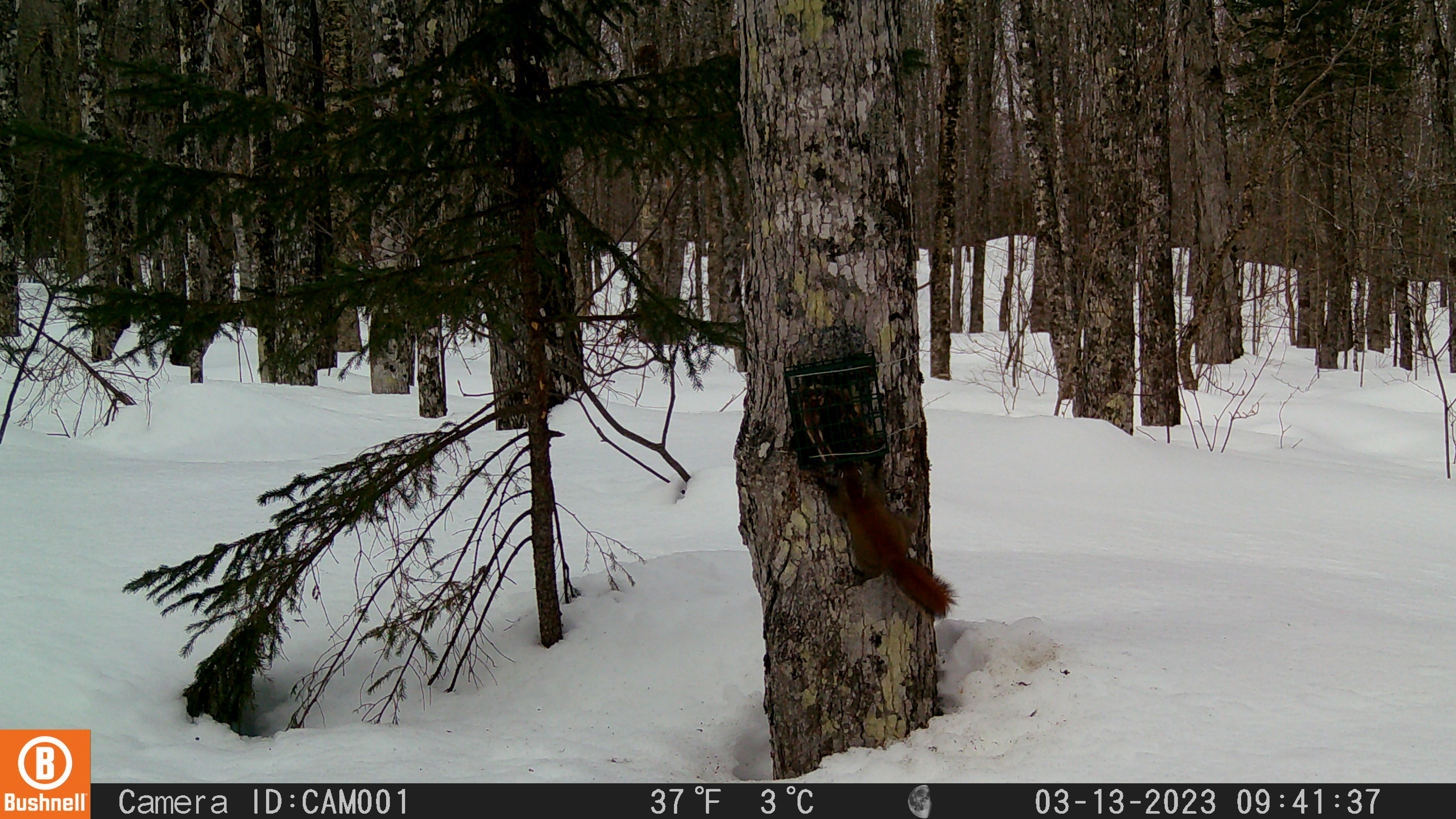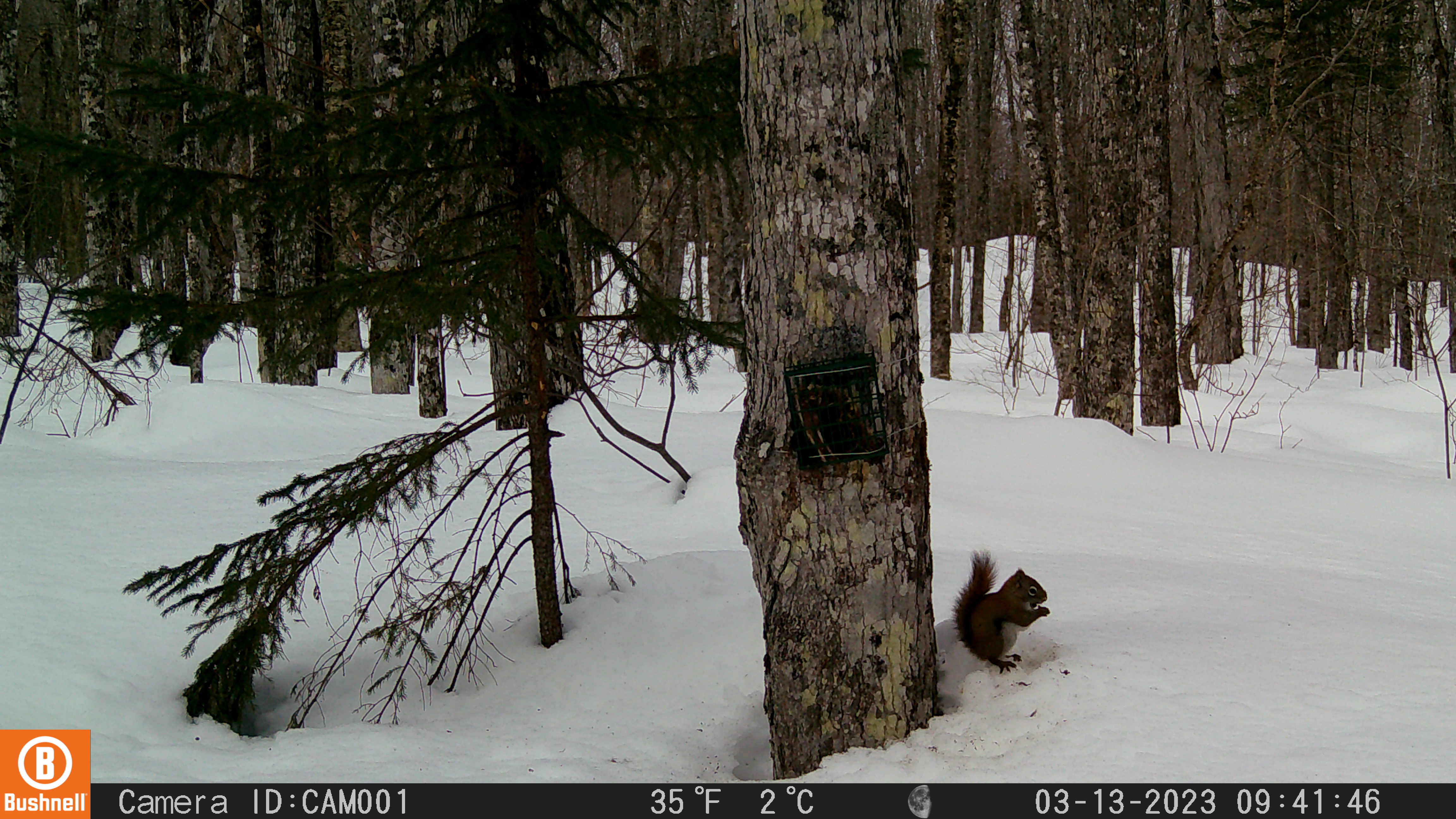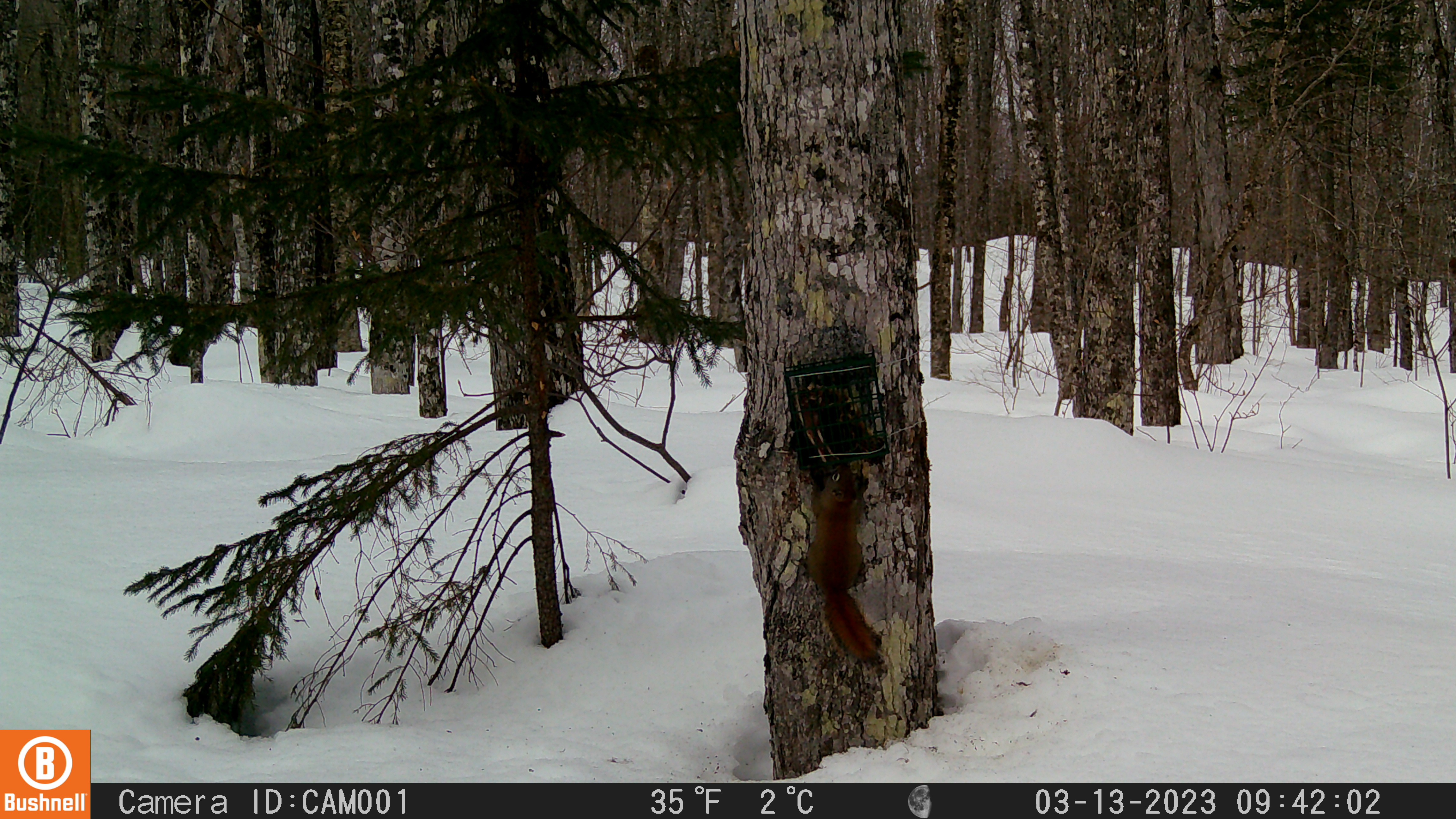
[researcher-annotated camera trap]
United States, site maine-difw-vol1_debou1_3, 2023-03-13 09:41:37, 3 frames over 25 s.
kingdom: Animalia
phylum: Chordata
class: Mammalia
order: Rodentia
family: Sciuridae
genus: Tamiasciurus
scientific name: Tamiasciurus hudsonicus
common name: red squirrel